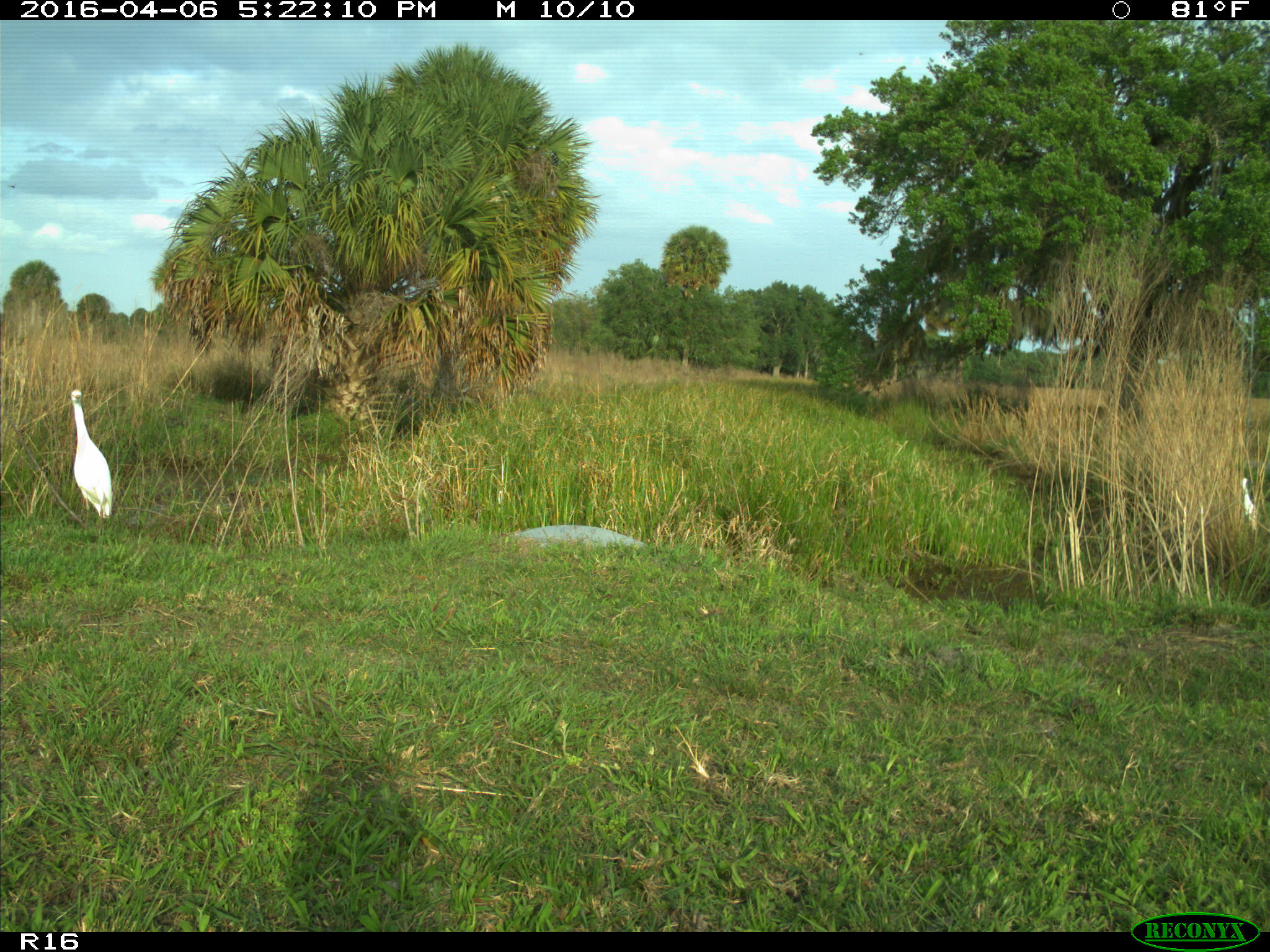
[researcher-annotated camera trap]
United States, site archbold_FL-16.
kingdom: Animalia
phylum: Chordata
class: Aves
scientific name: Aves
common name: birds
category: unidentified bird